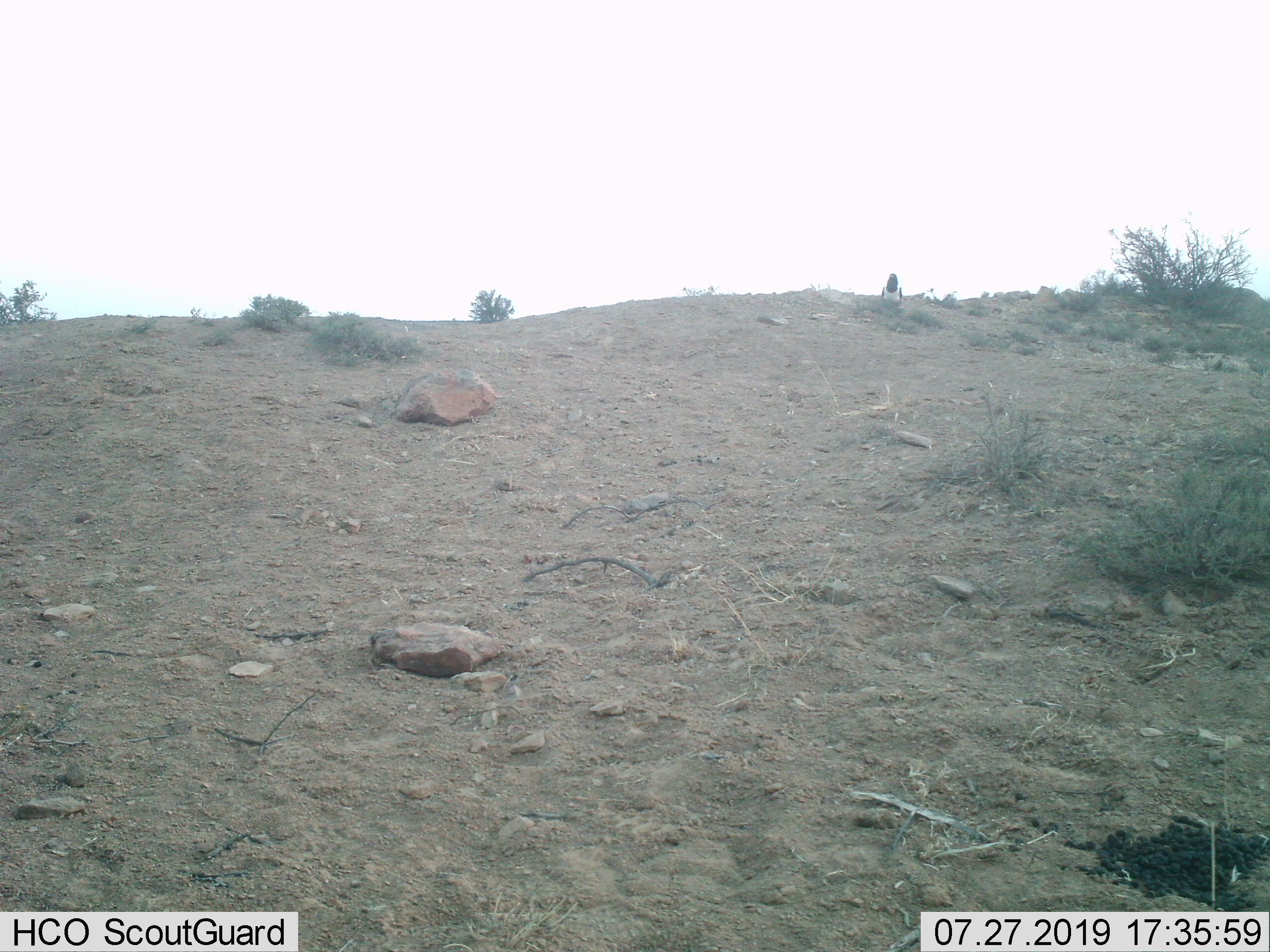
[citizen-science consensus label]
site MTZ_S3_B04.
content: unidentified animal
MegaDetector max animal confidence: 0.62